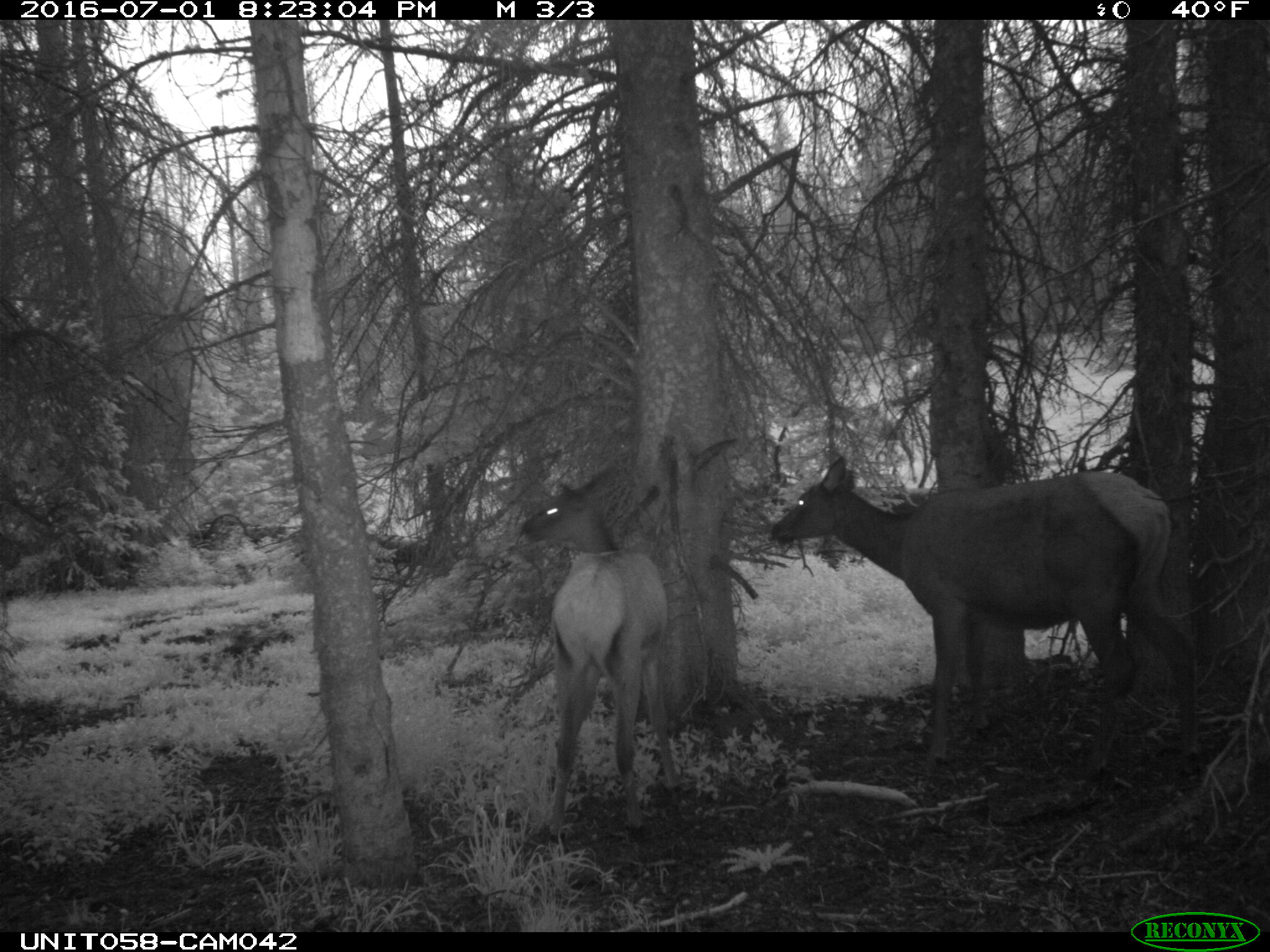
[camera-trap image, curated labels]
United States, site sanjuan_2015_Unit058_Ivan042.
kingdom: Animalia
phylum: Chordata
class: Mammalia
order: Artiodactyla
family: Cervidae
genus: Cervus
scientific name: Cervus elaphus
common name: red deer